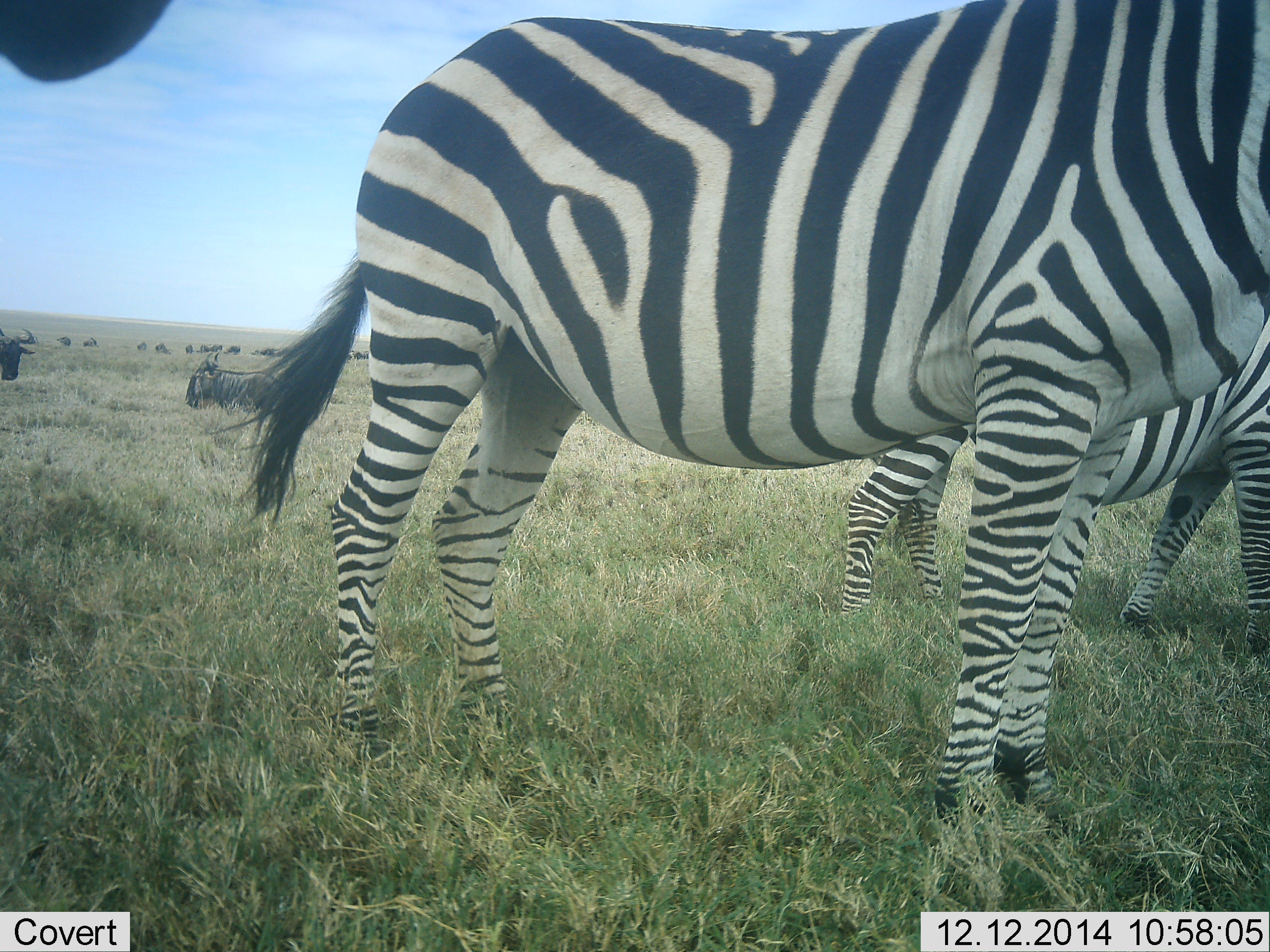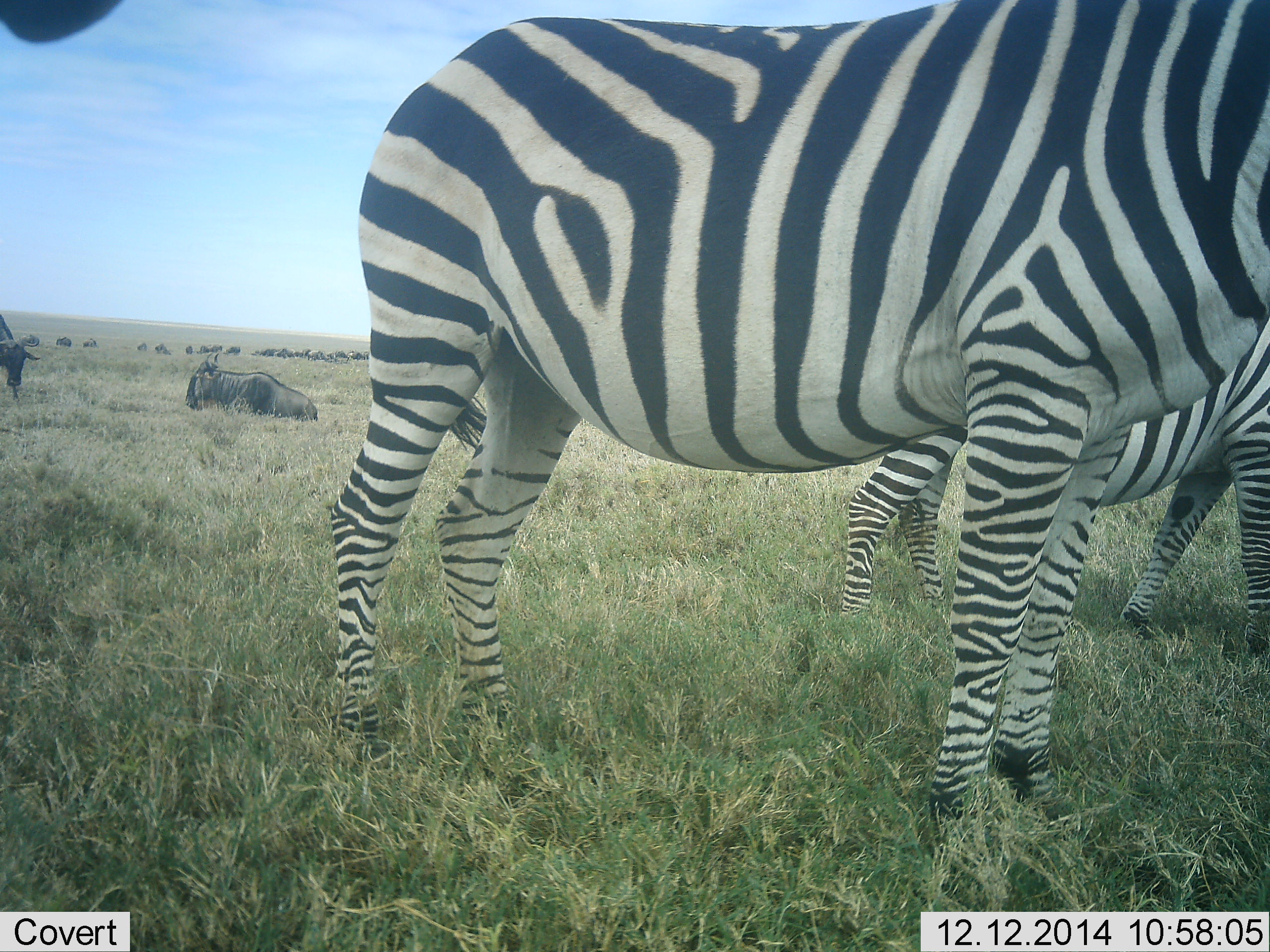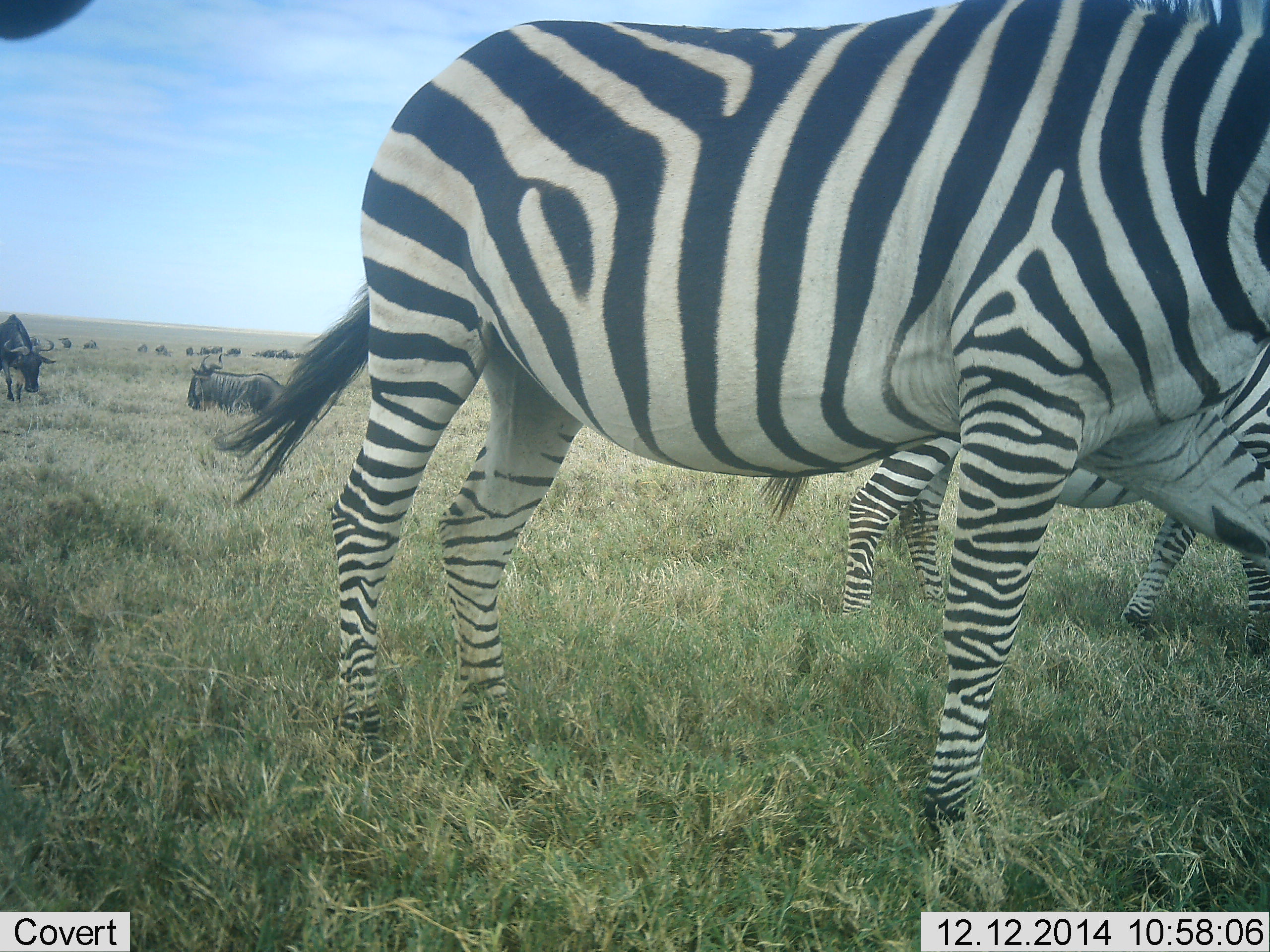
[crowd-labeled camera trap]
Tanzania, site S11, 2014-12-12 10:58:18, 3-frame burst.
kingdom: Animalia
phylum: Chordata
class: Mammalia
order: Artiodactyla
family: Bovidae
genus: Connochaetes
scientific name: Connochaetes taurinus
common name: blue wildebeest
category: wildebeest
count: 11-50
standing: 70%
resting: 70%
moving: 30%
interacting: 0%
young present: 0%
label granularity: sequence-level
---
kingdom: Animalia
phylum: Chordata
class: Mammalia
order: Perissodactyla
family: Equidae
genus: Equus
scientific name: Equus quagga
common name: plains zebra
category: zebra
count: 3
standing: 91%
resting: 0%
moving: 0%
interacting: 9%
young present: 0%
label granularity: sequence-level